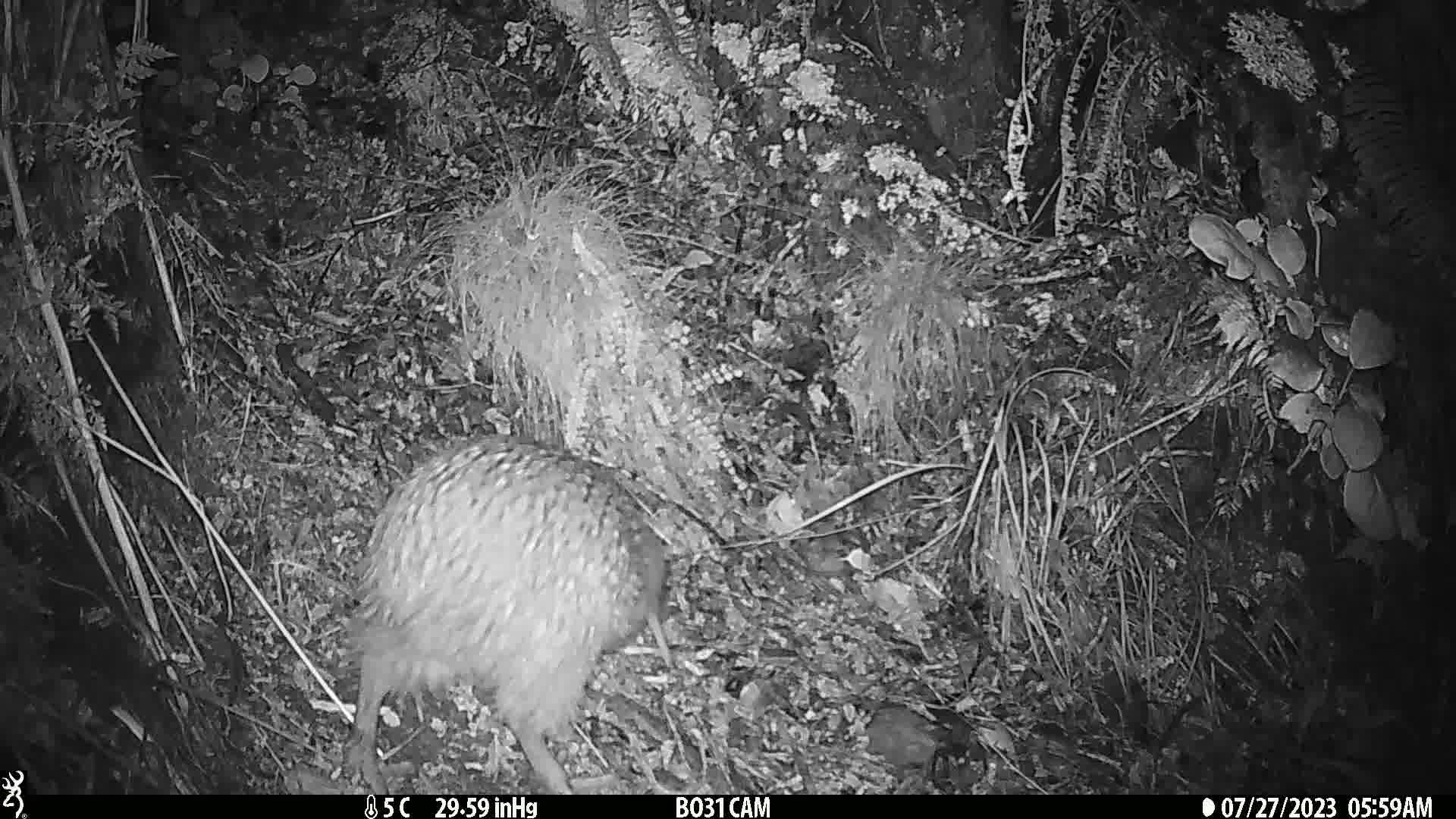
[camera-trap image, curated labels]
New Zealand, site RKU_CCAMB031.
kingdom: Animalia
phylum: Chordata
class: Aves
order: Apterygiformes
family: Apterygidae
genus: Apteryx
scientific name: Apteryx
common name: kiwi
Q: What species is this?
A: Kiwi (Apteryx).